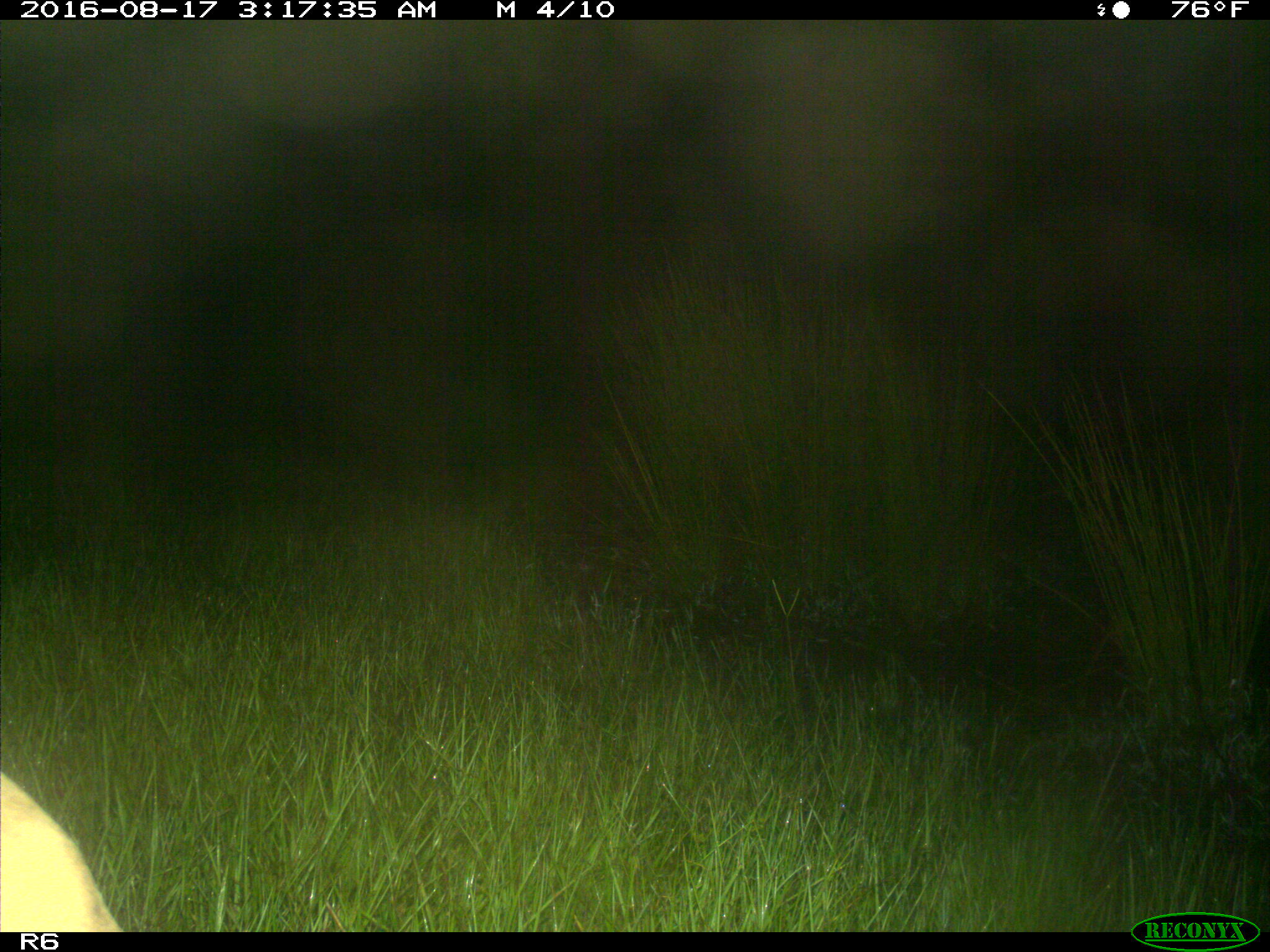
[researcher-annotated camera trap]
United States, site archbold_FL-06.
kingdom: Animalia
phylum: Chordata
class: Mammalia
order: Artiodactyla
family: Bovidae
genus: Bos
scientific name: Bos taurus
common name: domestic cow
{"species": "Bos taurus (domestic cow)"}